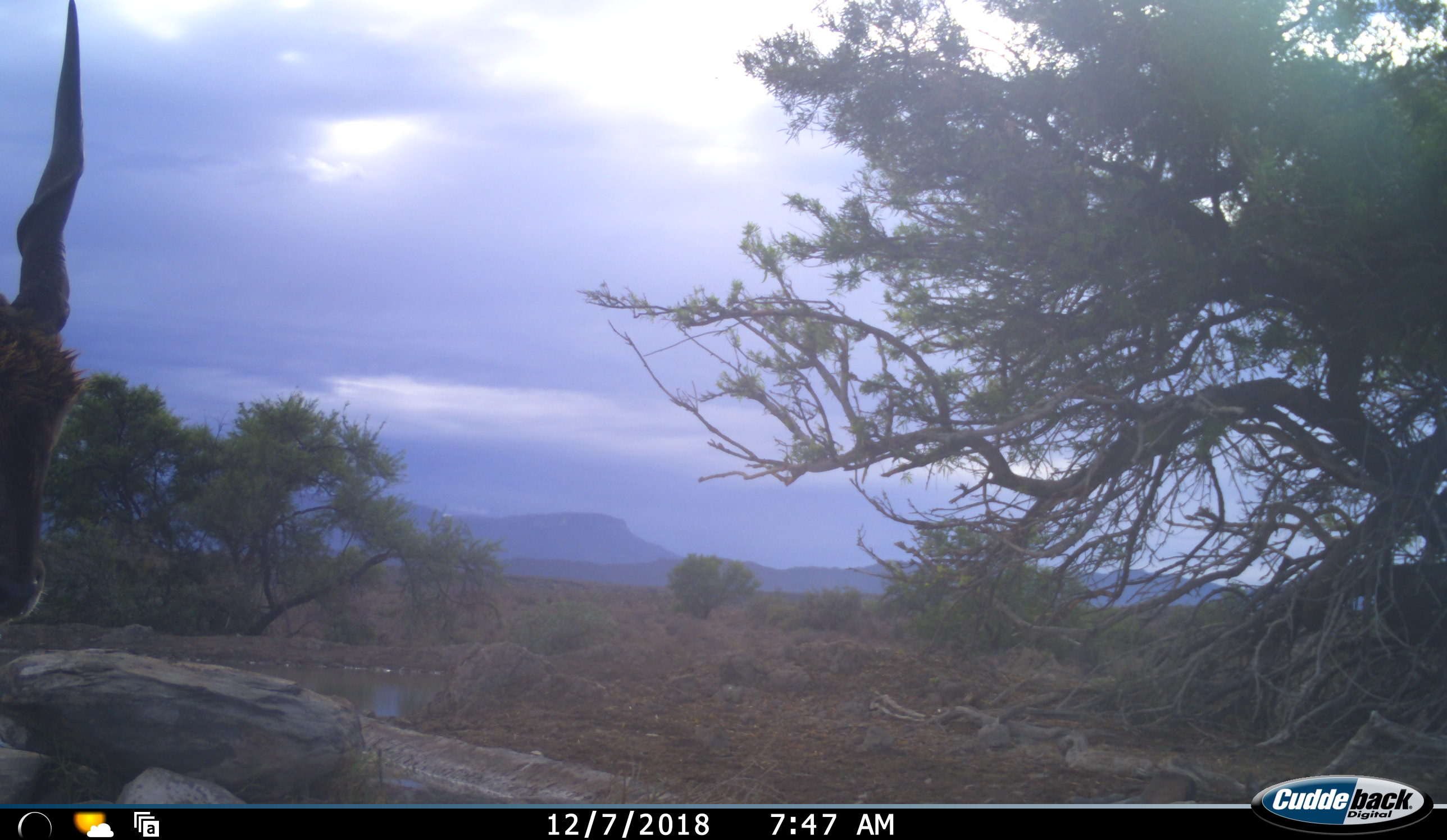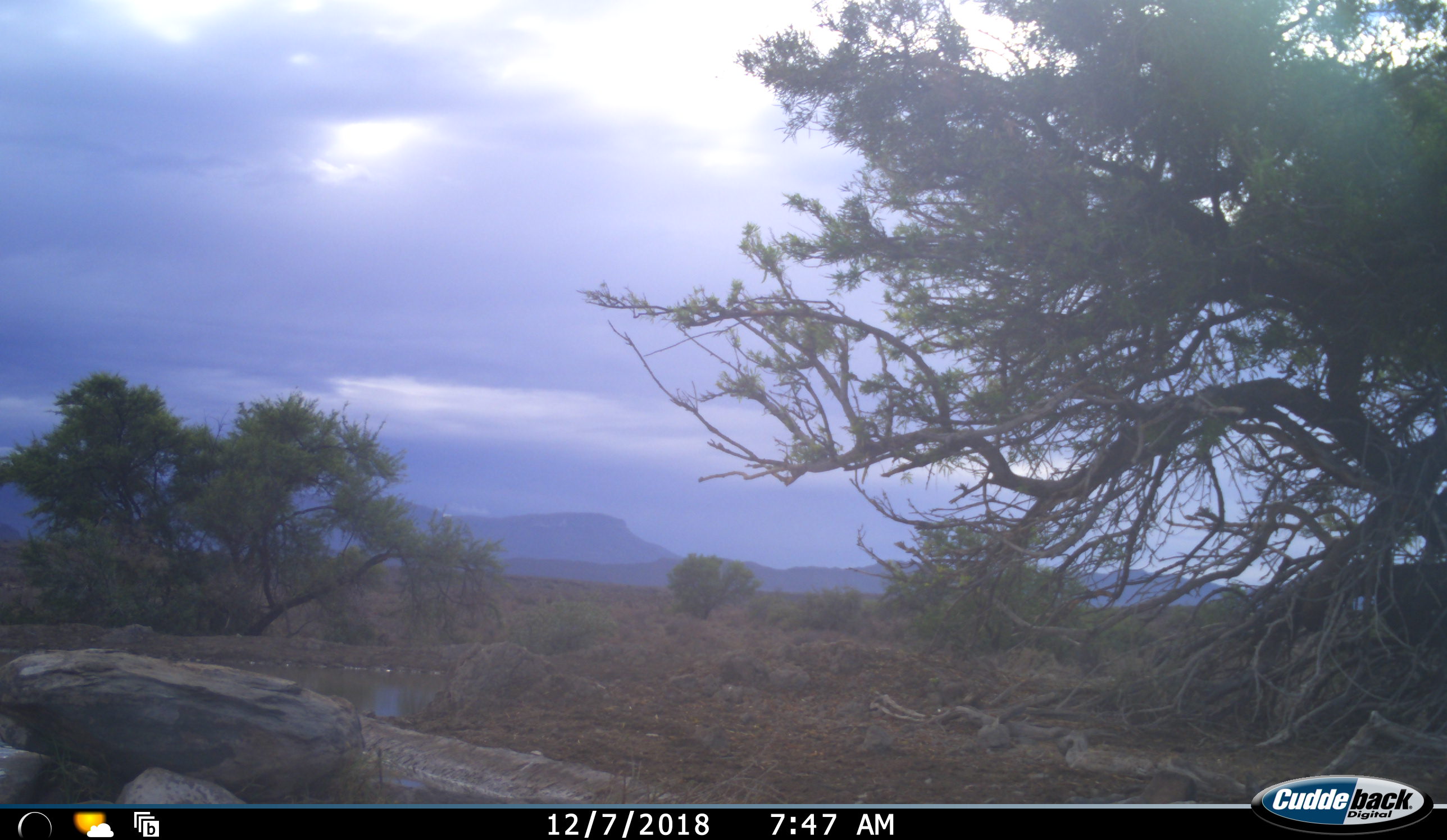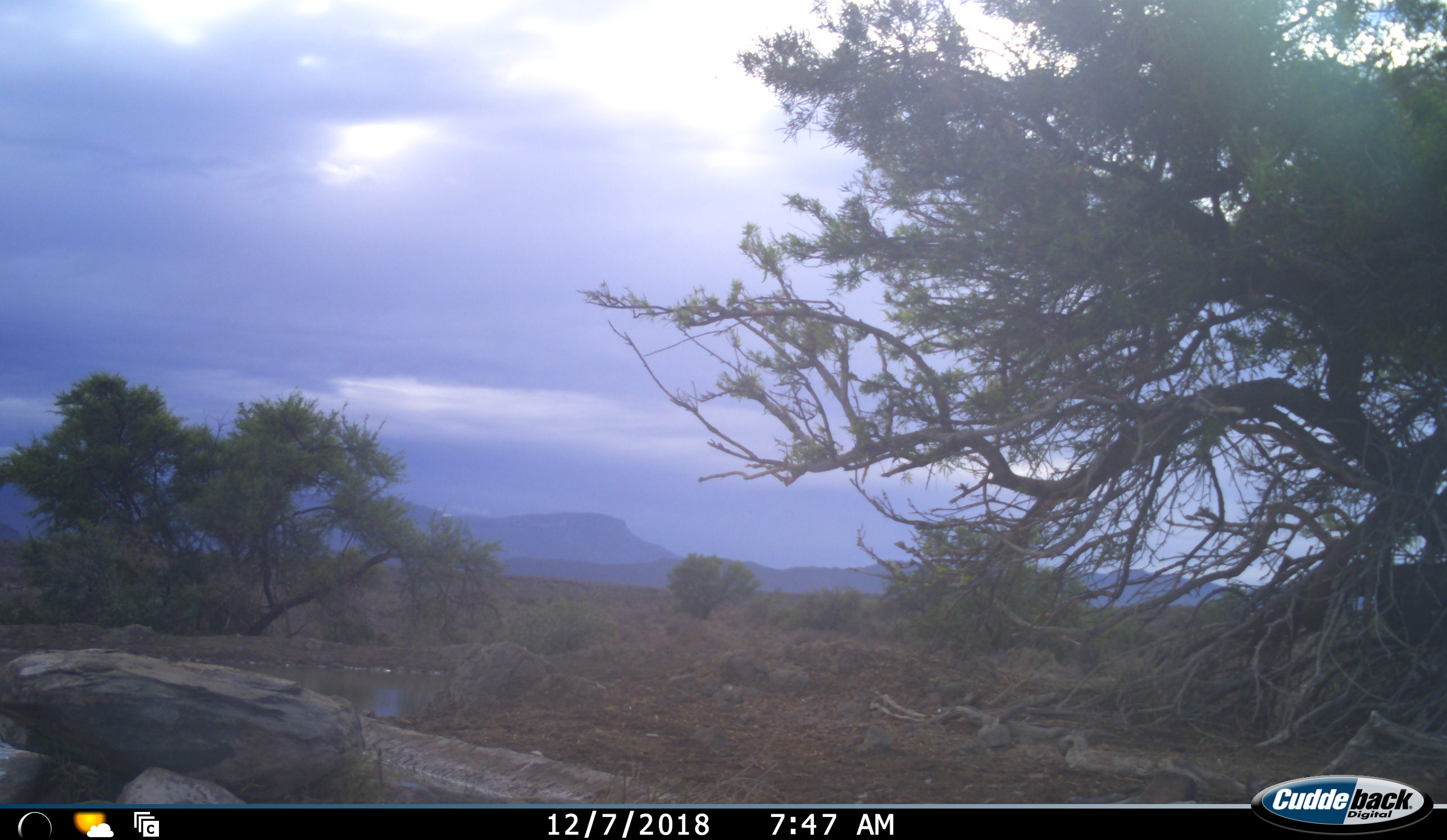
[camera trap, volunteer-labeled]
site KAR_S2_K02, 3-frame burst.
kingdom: Animalia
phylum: Chordata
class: Mammalia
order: Artiodactyla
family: Bovidae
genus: Tragelaphus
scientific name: Tragelaphus oryx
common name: eland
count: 1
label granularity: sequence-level